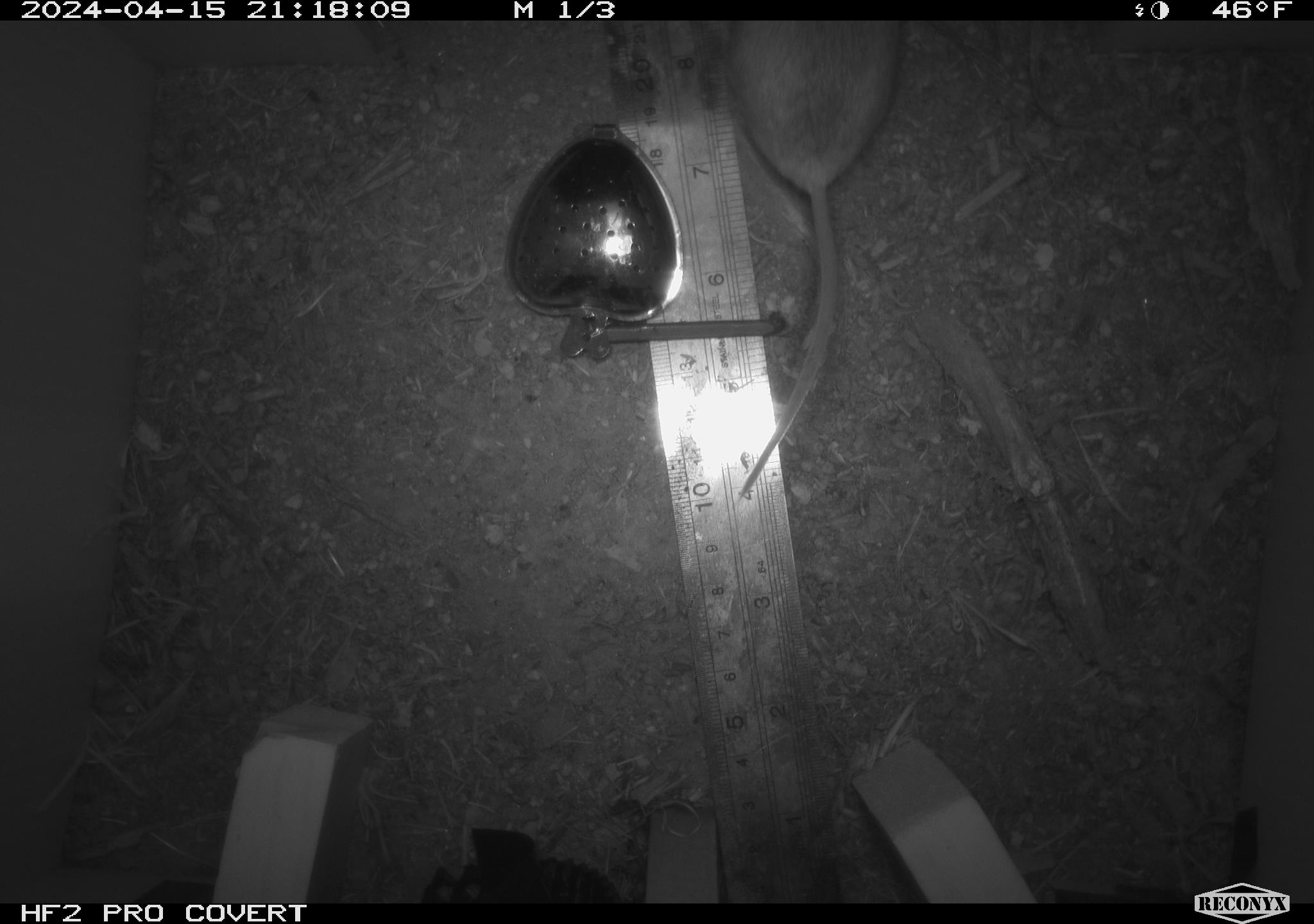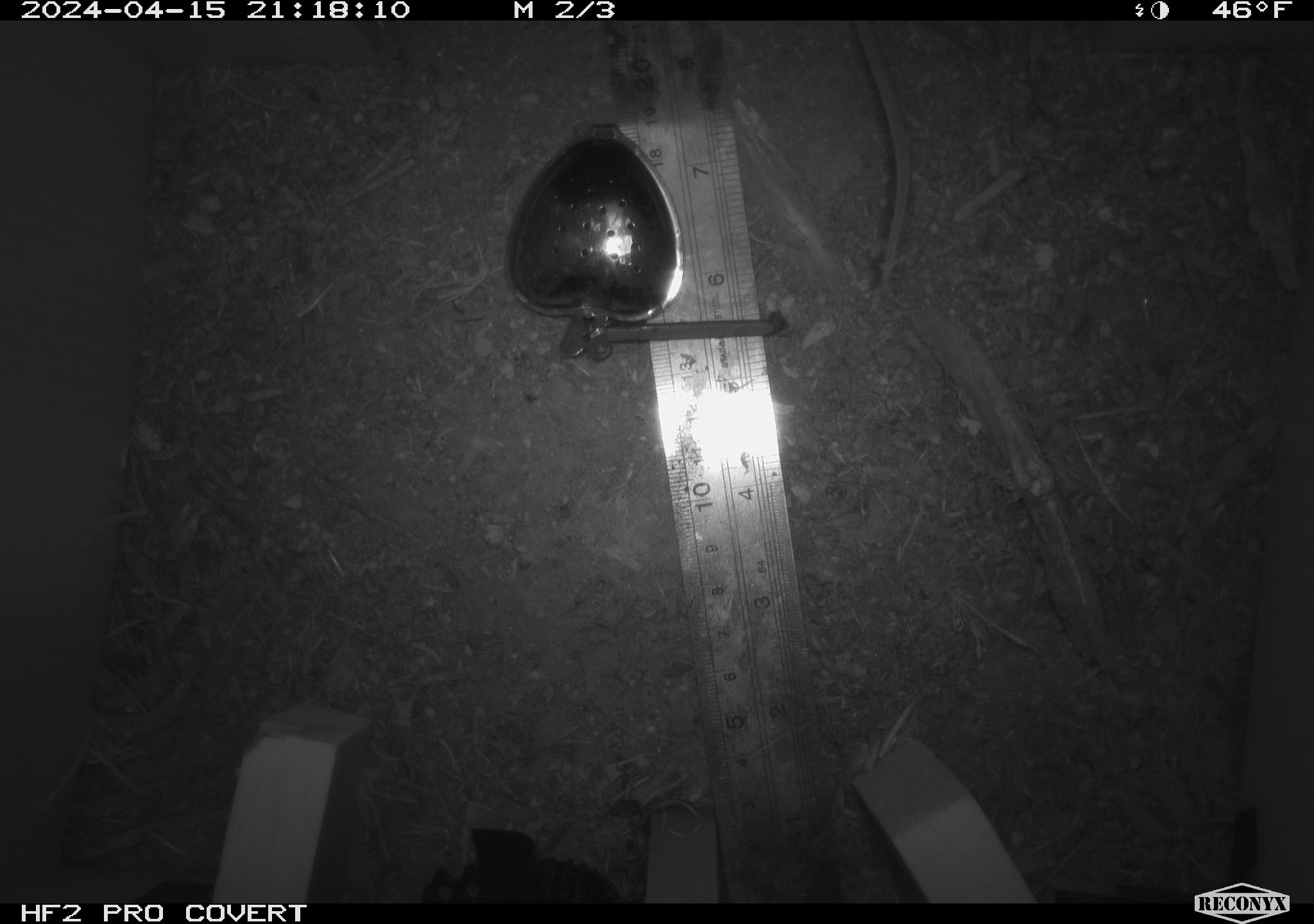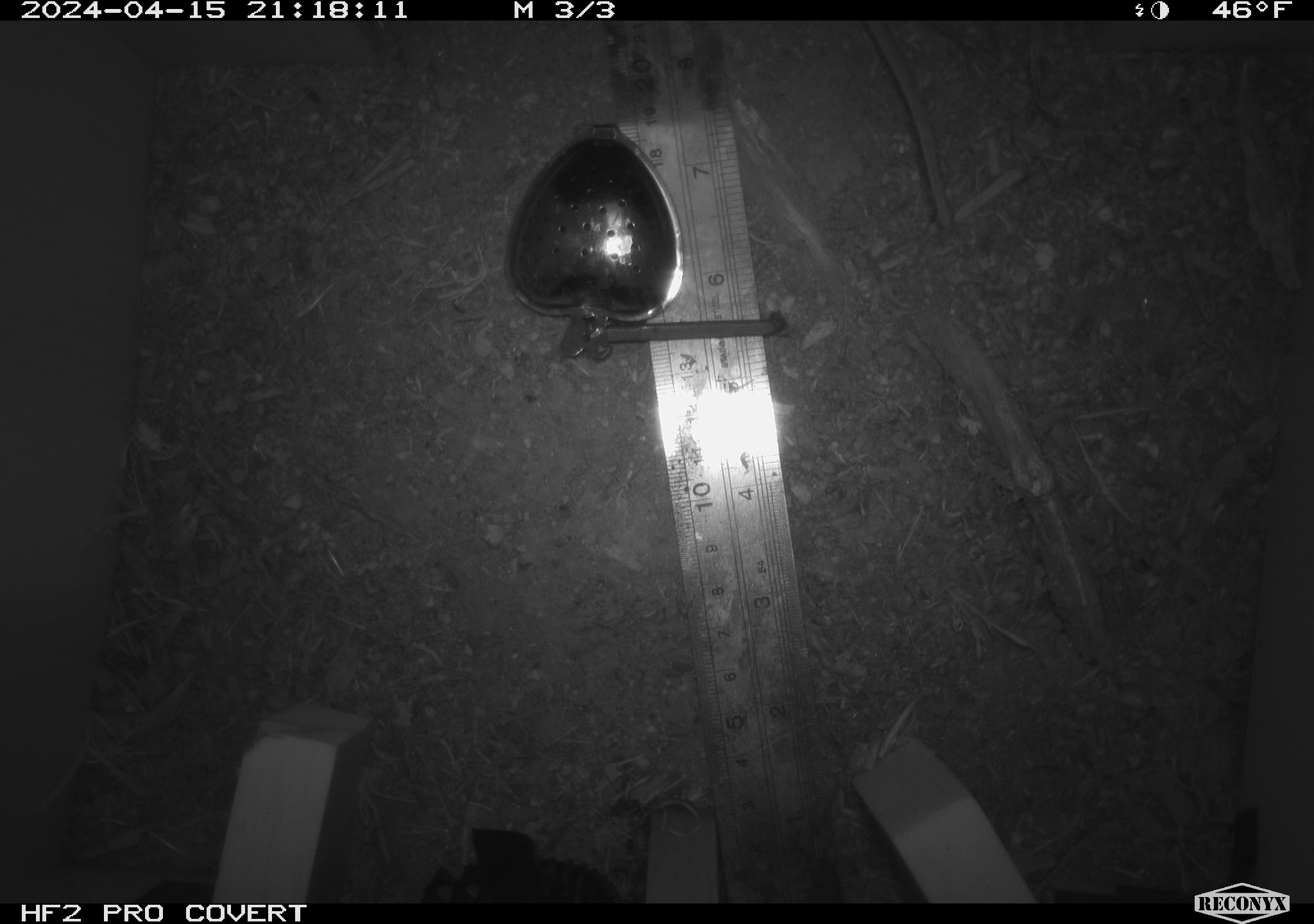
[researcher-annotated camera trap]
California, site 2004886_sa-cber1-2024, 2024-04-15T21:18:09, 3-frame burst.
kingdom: Animalia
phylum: Chordata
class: Mammalia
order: Rodentia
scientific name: Rodentia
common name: mouse species